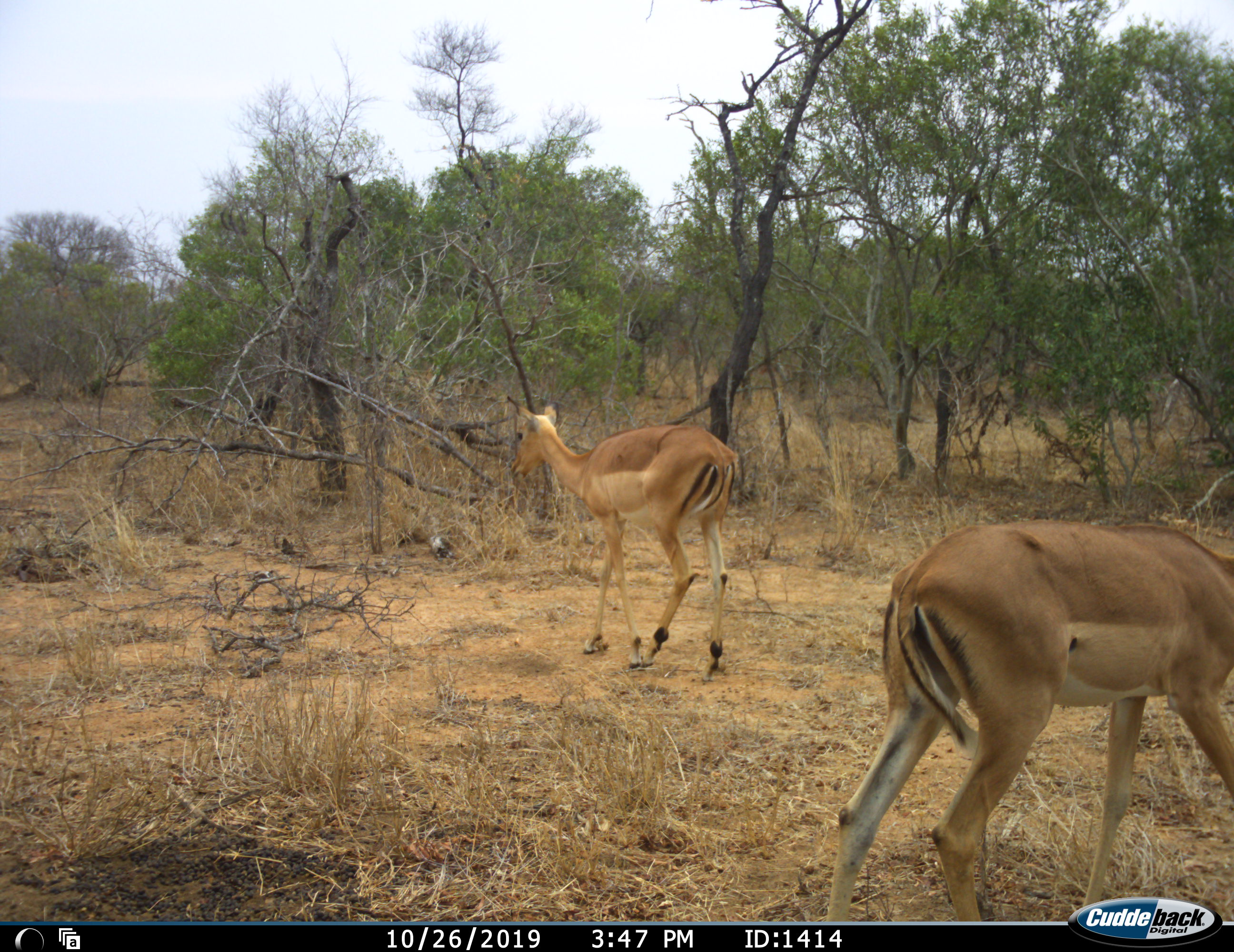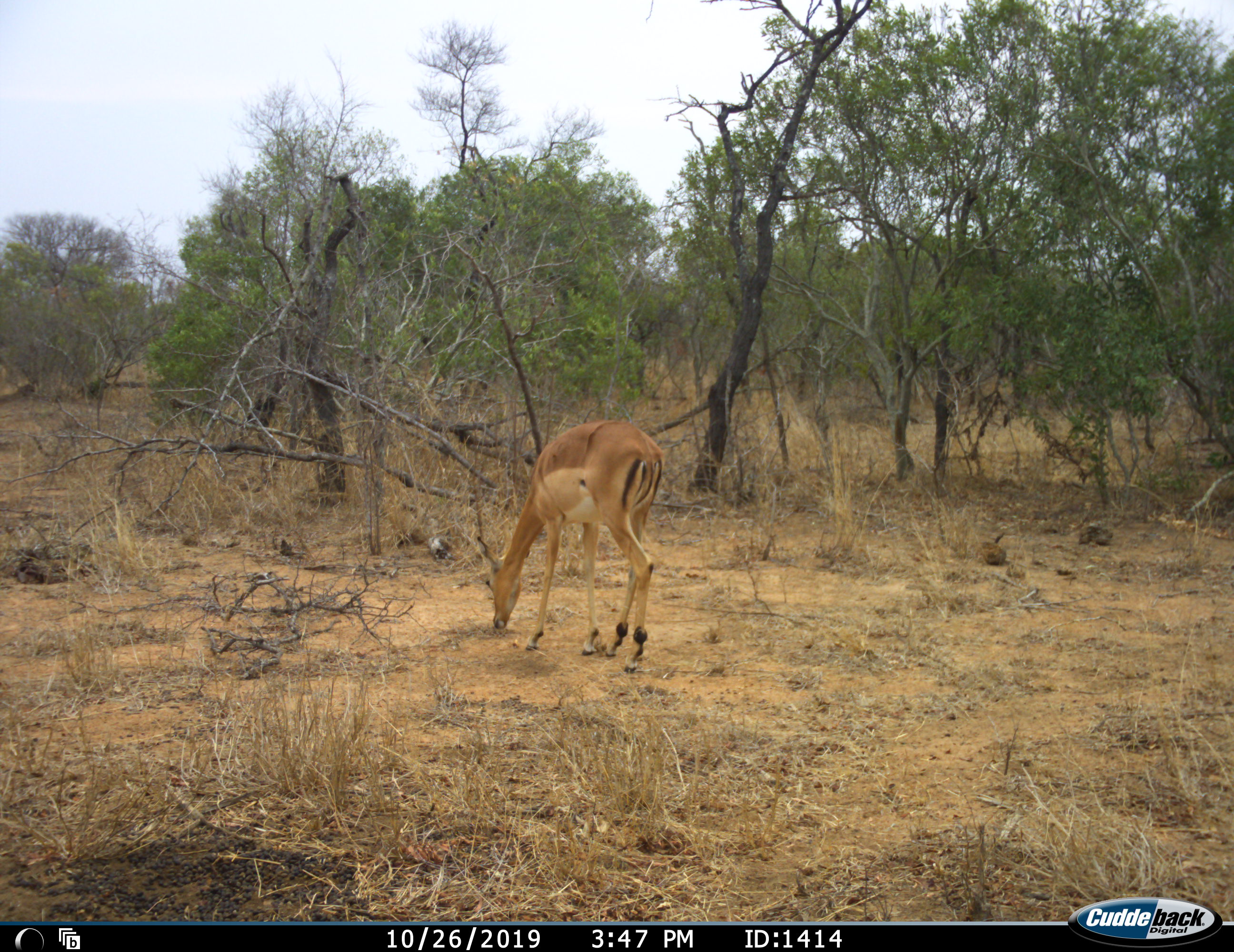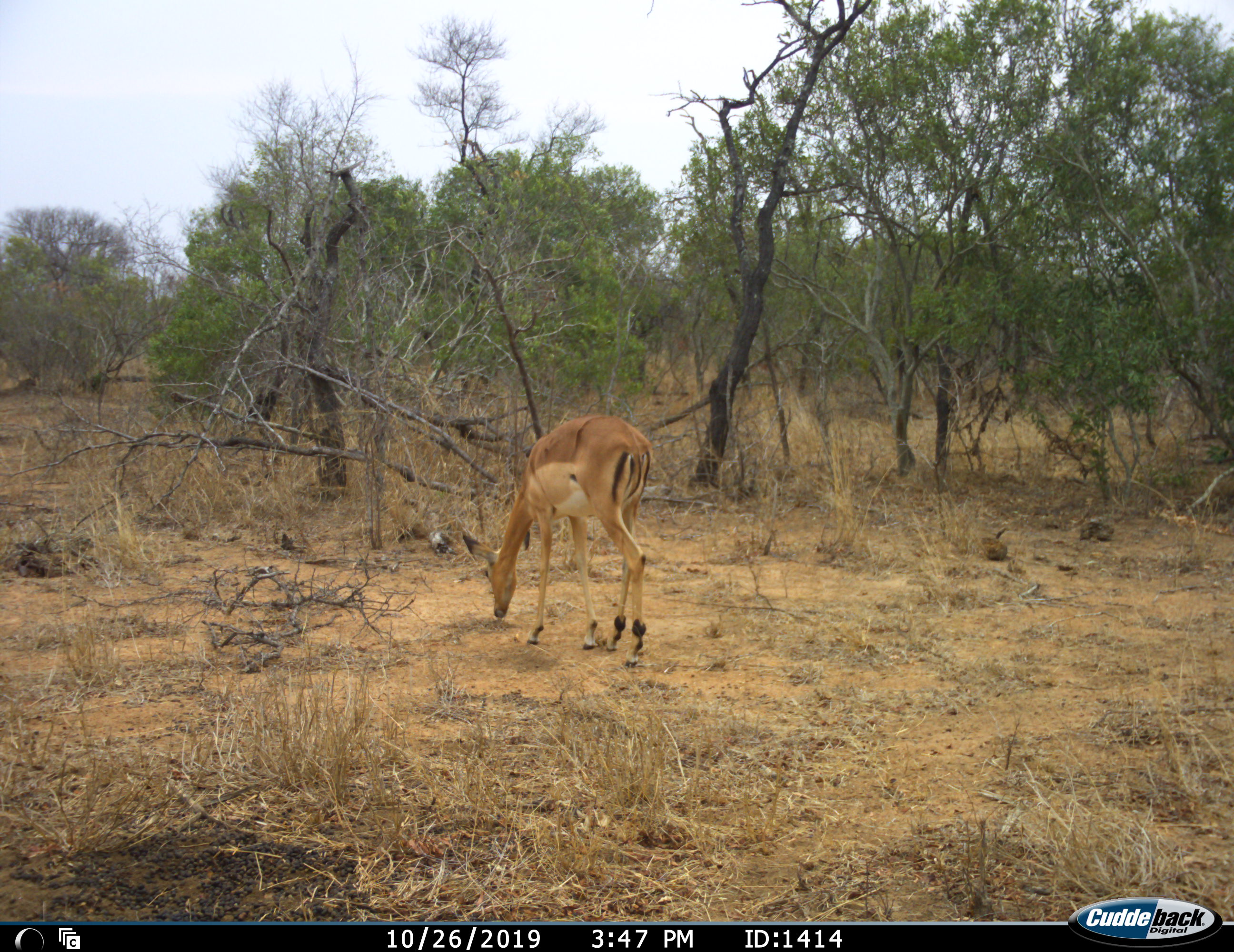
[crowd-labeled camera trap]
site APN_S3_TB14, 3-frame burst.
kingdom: Animalia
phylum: Chordata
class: Mammalia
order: Artiodactyla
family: Bovidae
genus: Aepyceros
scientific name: Aepyceros melampus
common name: impala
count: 2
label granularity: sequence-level